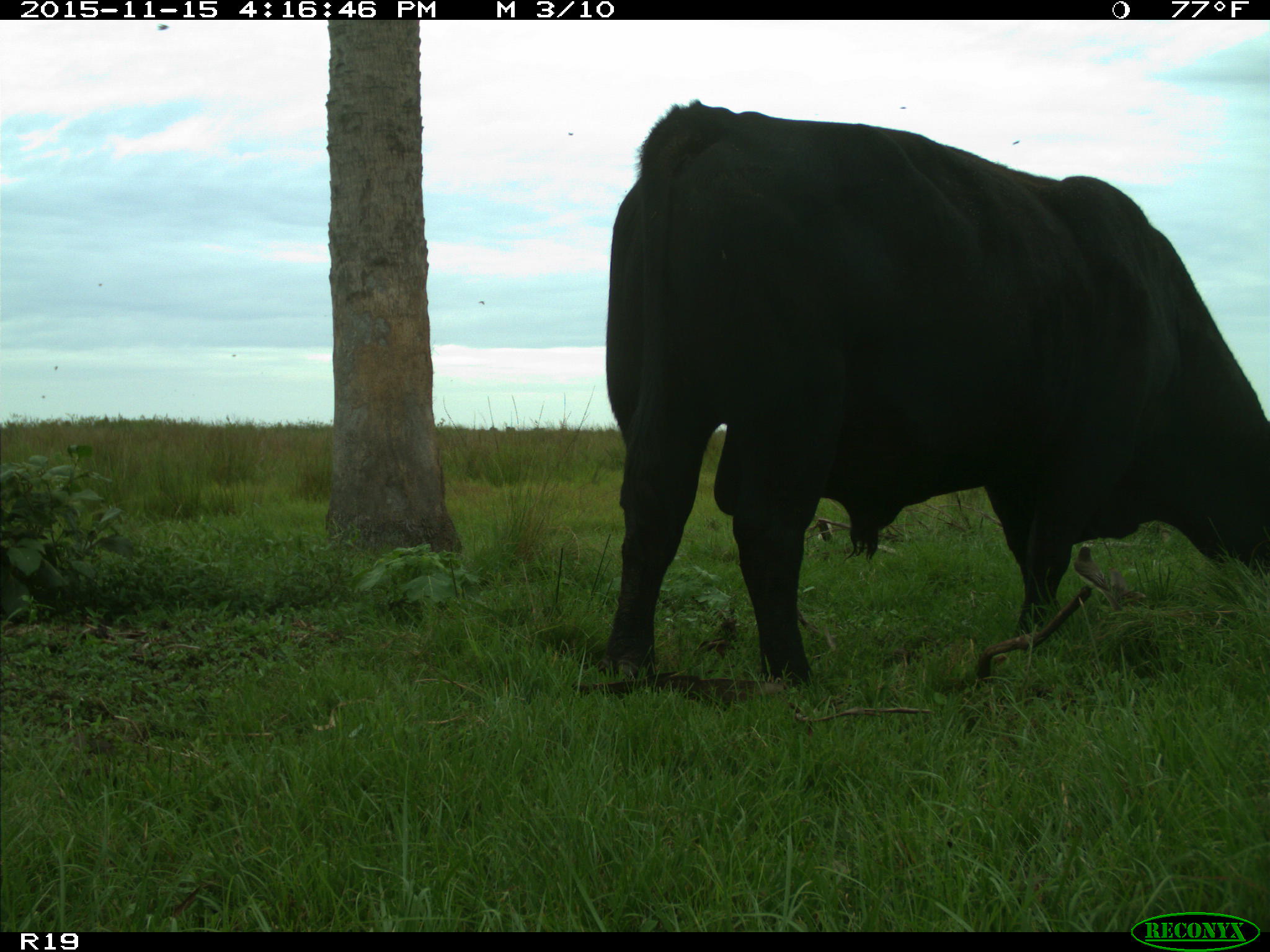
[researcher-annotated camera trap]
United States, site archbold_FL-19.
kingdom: Animalia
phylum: Chordata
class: Mammalia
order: Artiodactyla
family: Bovidae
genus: Bos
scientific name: Bos taurus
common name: domestic cow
Bos taurus (domestic cow).